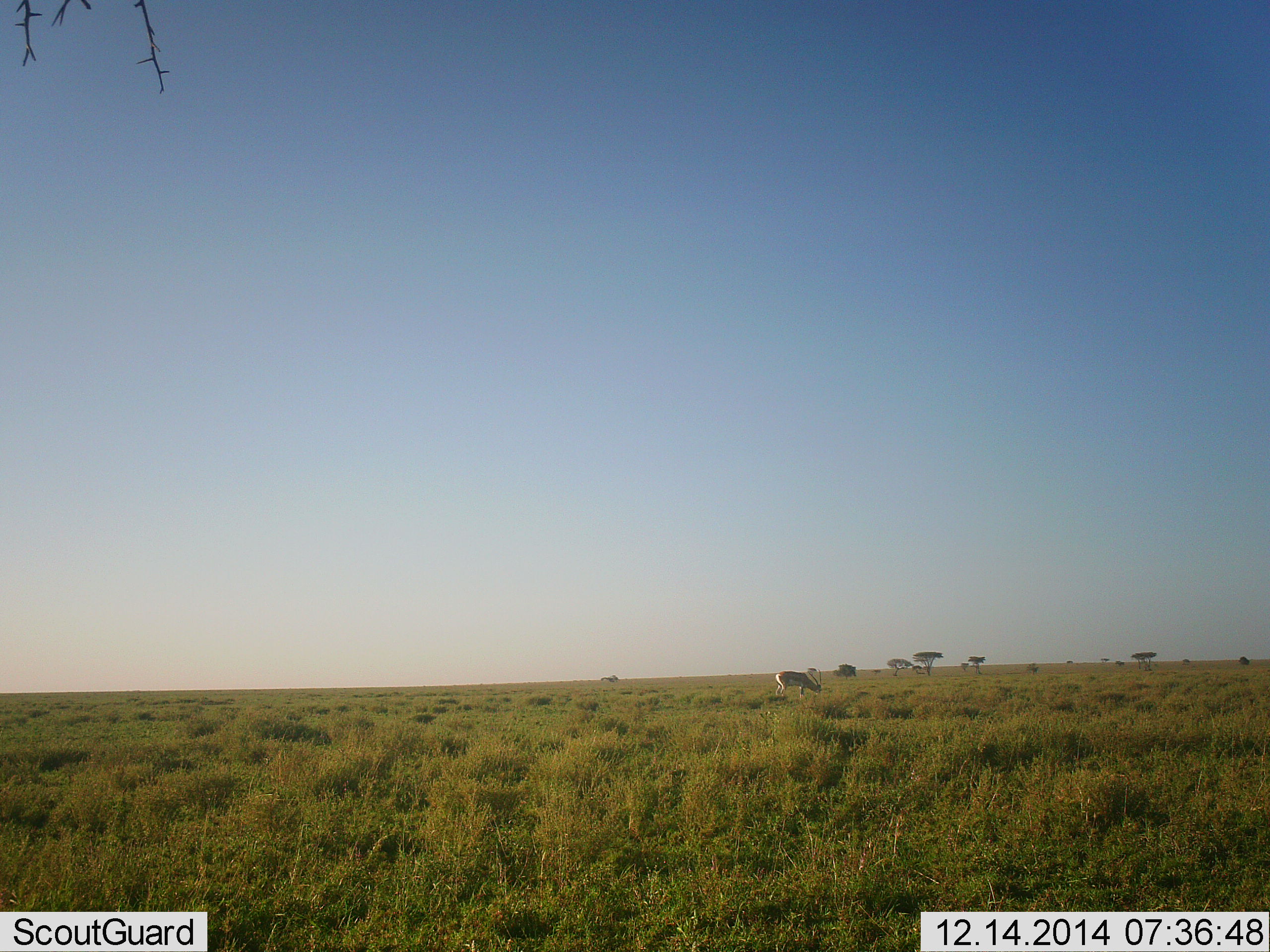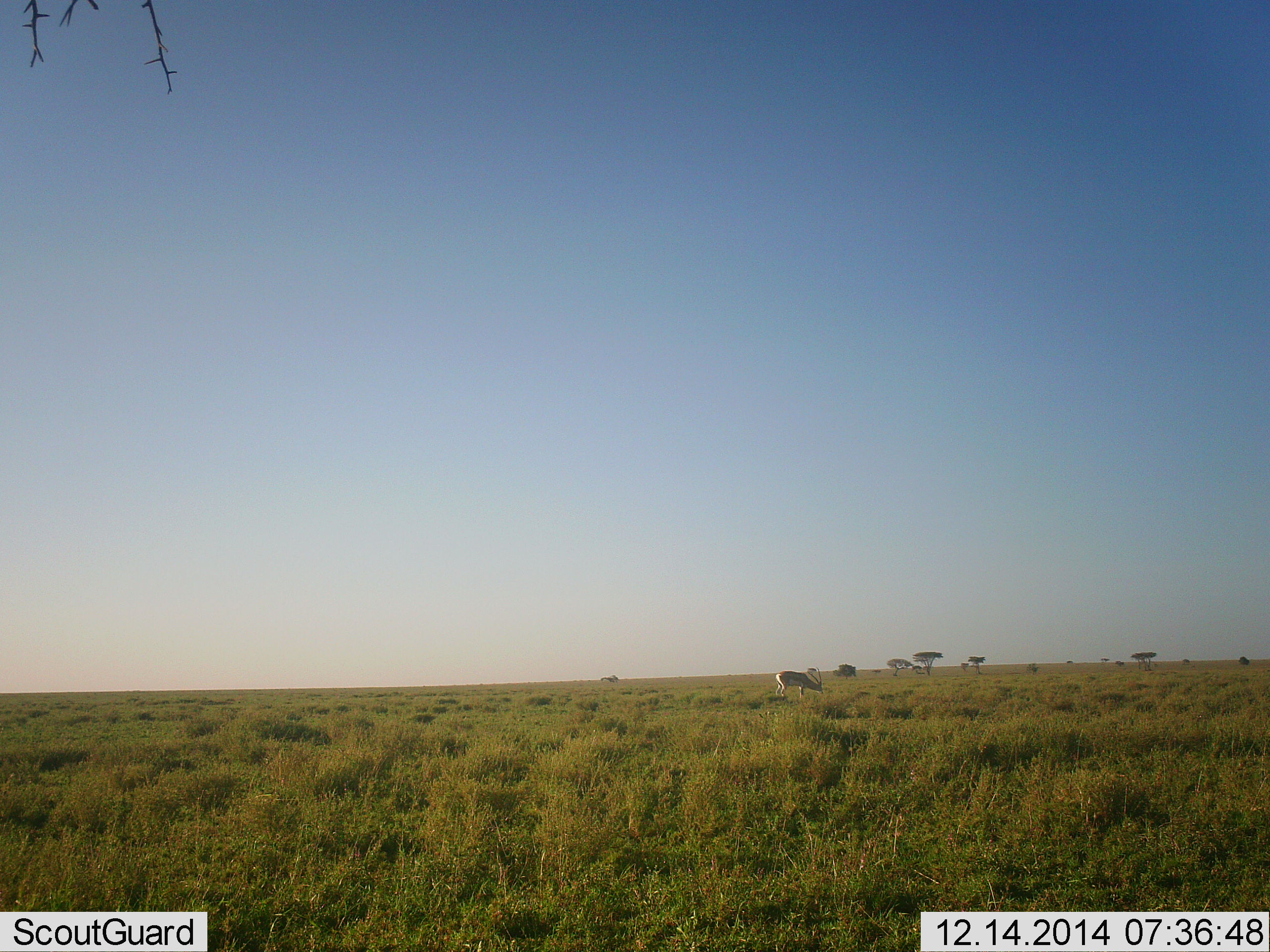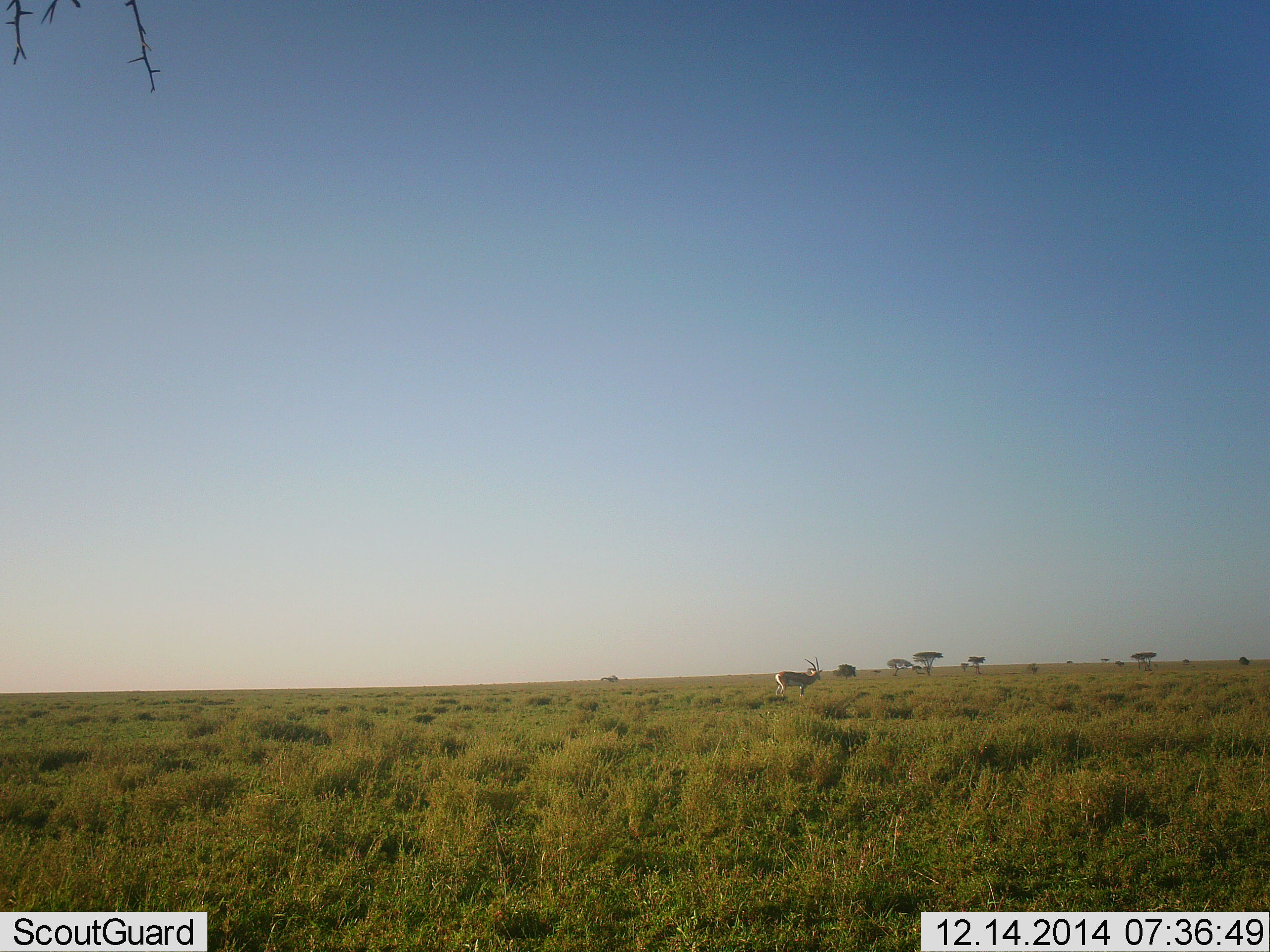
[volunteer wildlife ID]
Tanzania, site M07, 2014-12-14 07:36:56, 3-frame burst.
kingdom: Animalia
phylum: Chordata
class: Mammalia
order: Artiodactyla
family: Bovidae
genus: Aepyceros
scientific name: Aepyceros melampus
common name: impala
Impala (Aepyceros melampus), count 1. Behavior (volunteer vote fractions): standing 50%, resting 0%, moving 12%, interacting 0%. Young present (vote fraction): 0%. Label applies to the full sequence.